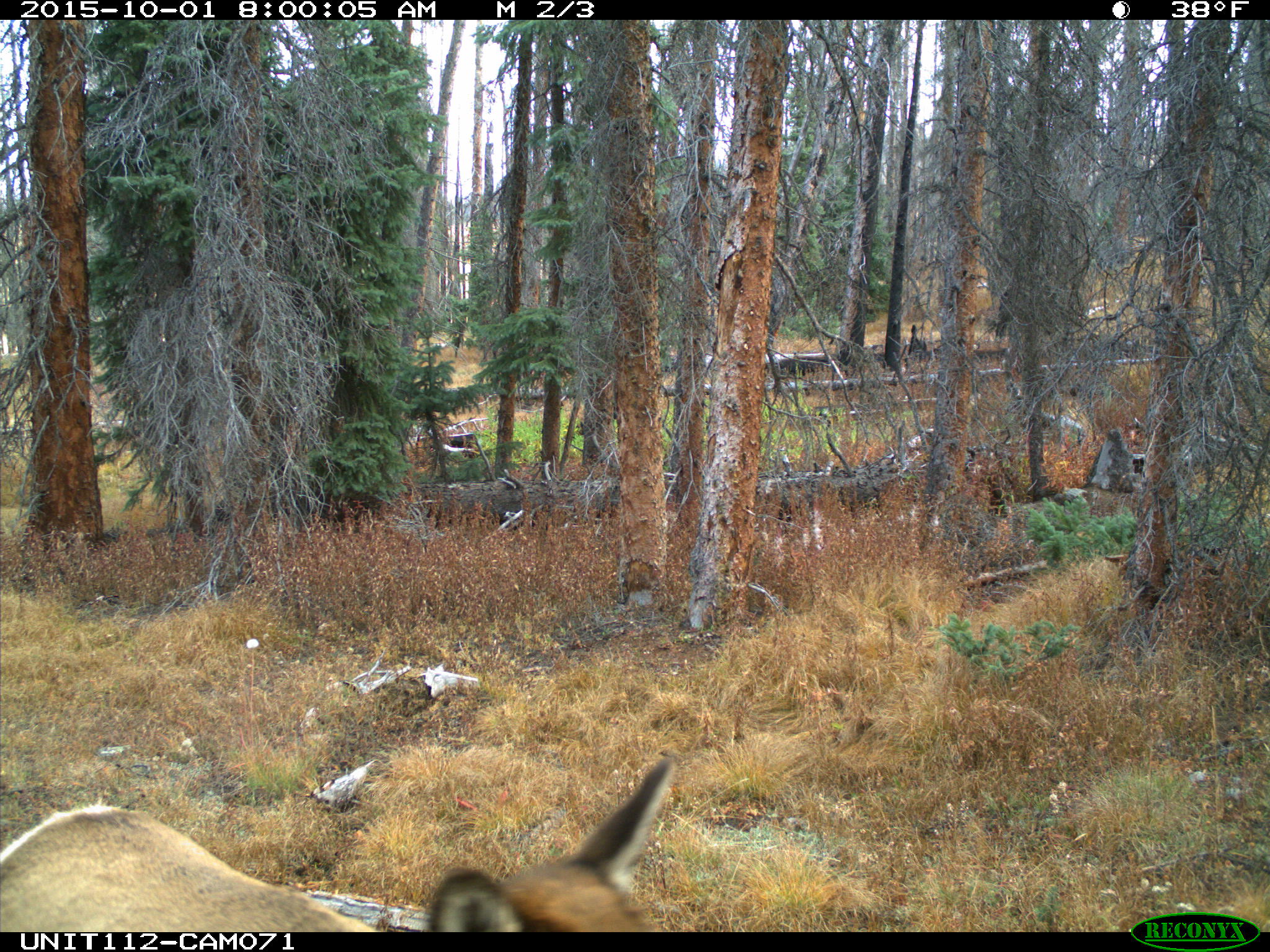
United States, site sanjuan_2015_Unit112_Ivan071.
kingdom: Animalia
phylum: Chordata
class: Mammalia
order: Artiodactyla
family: Cervidae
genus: Cervus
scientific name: Cervus elaphus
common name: red deer